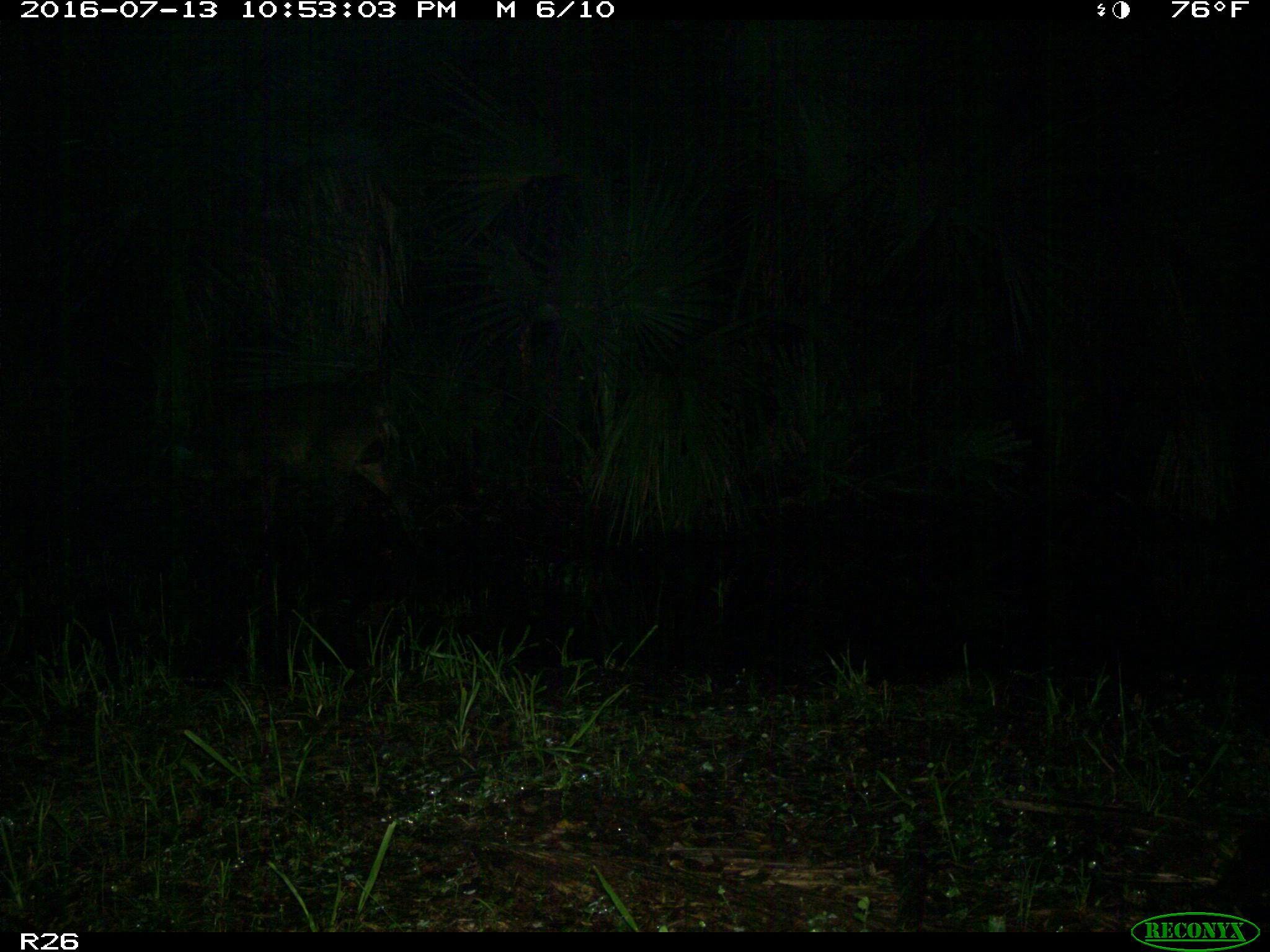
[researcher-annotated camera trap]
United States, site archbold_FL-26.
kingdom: Animalia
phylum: Chordata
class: Mammalia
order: Artiodactyla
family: Suidae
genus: Sus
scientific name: Sus scrofa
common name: wild boar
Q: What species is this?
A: Sus scrofa (wild boar).